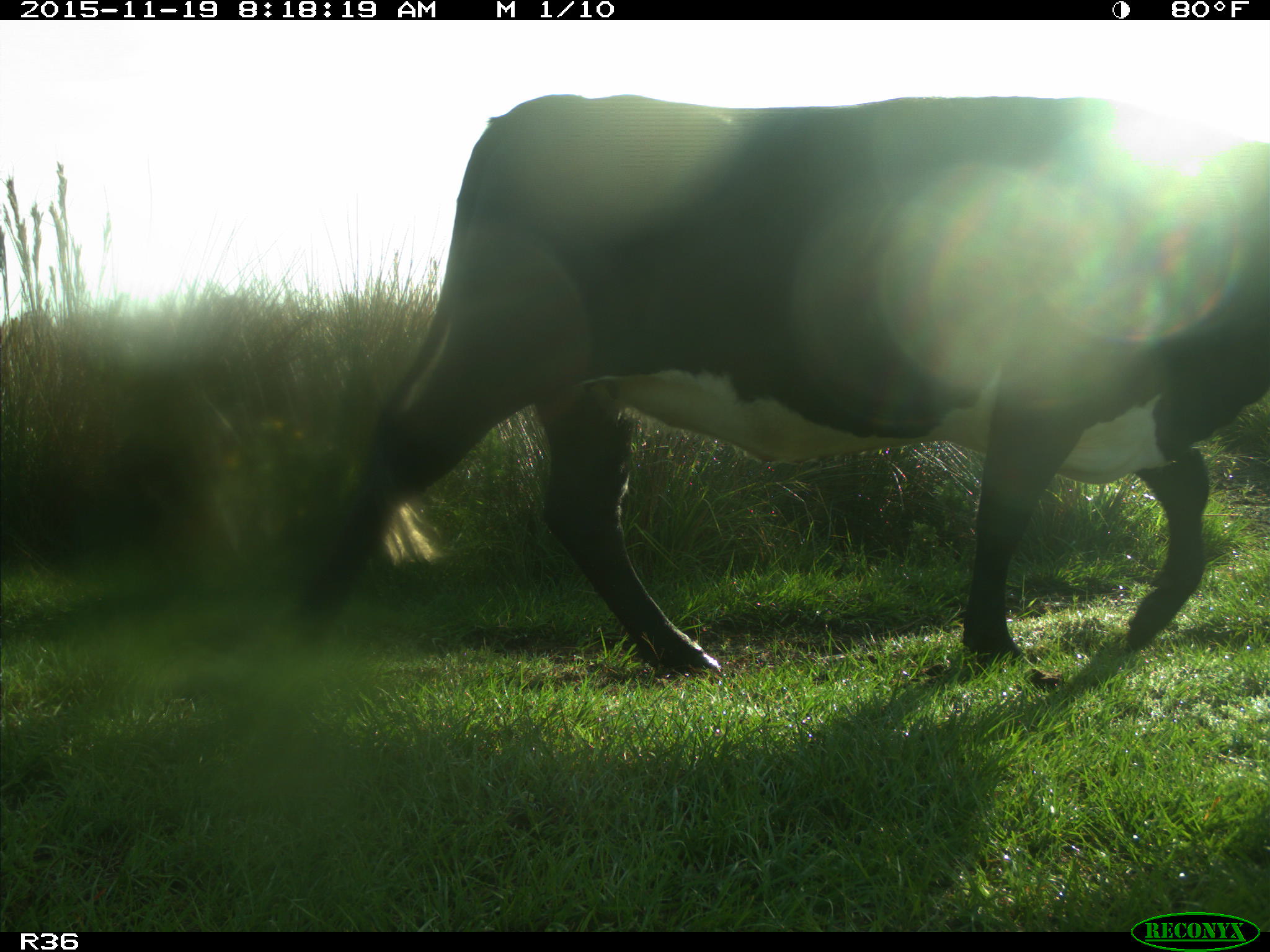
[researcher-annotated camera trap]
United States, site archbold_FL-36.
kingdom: Animalia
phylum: Chordata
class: Mammalia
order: Artiodactyla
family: Bovidae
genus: Bos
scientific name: Bos taurus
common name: domestic cow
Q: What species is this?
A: Bos taurus (domestic cow).